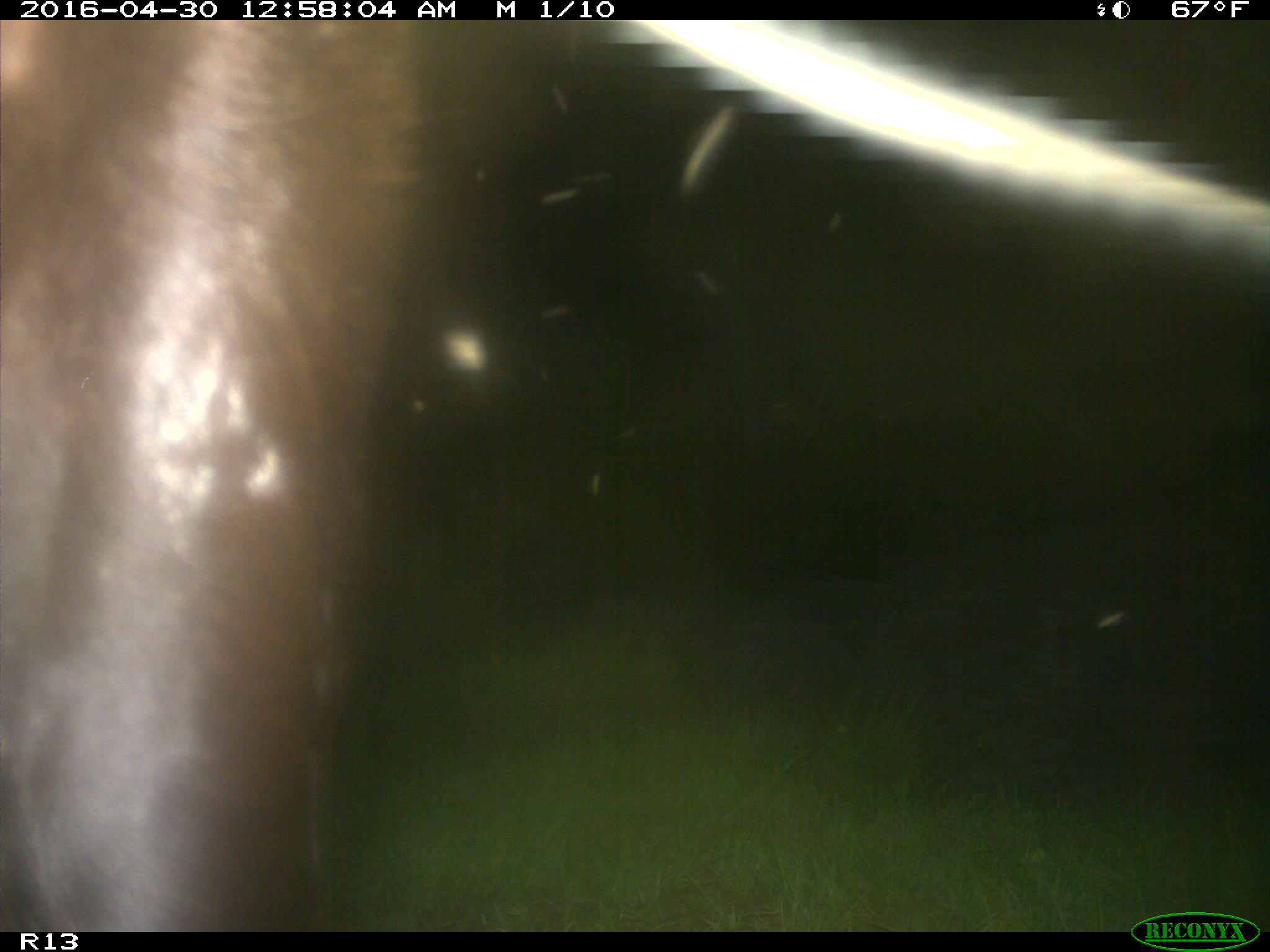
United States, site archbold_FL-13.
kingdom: Animalia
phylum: Chordata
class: Mammalia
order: Artiodactyla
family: Bovidae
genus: Bos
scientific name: Bos taurus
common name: domestic cow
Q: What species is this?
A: Bos taurus (domestic cow).